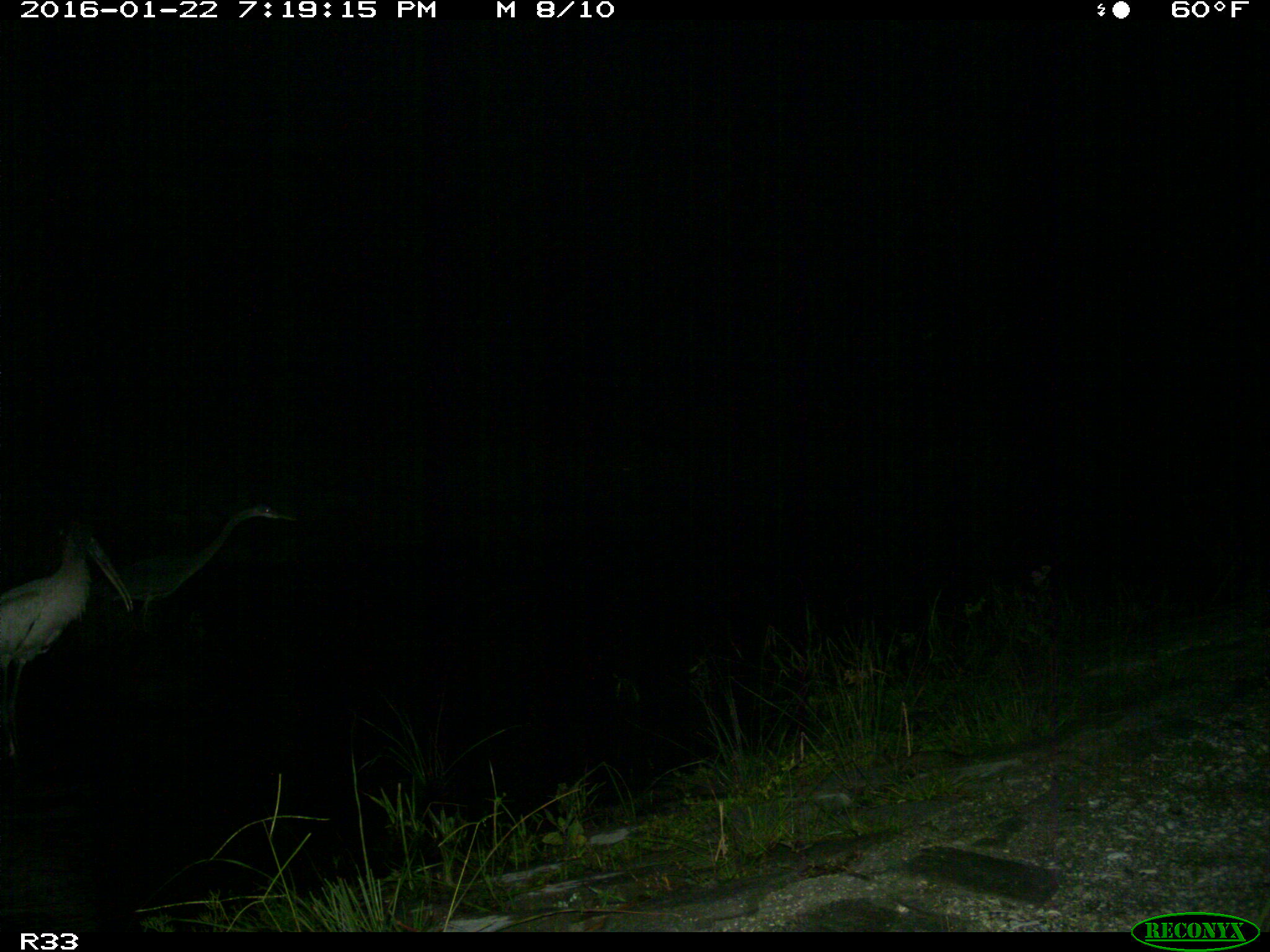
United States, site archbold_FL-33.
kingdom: Animalia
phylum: Chordata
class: Aves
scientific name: Aves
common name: birds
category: unidentified bird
Unidentified bird (birds) (Aves).